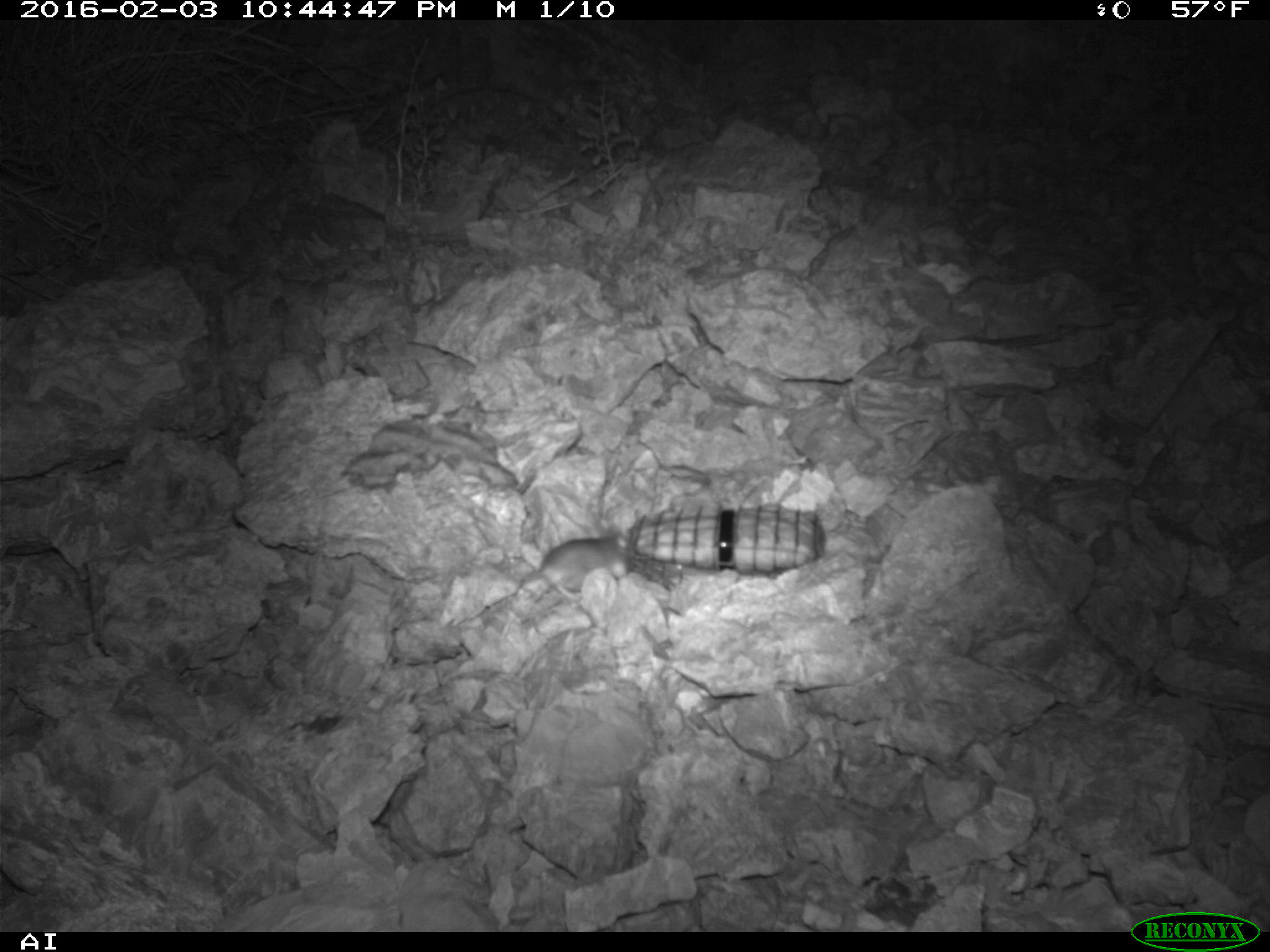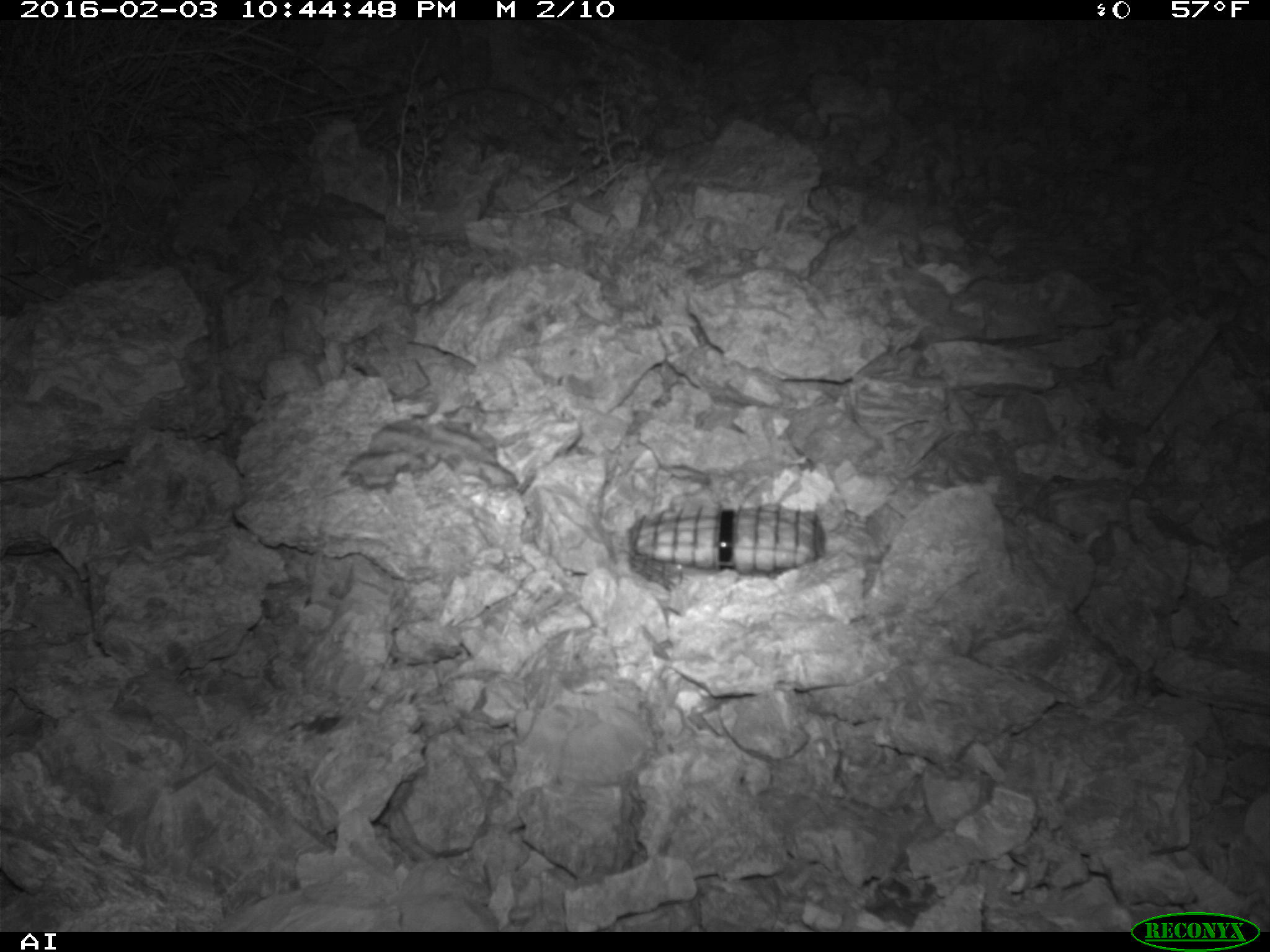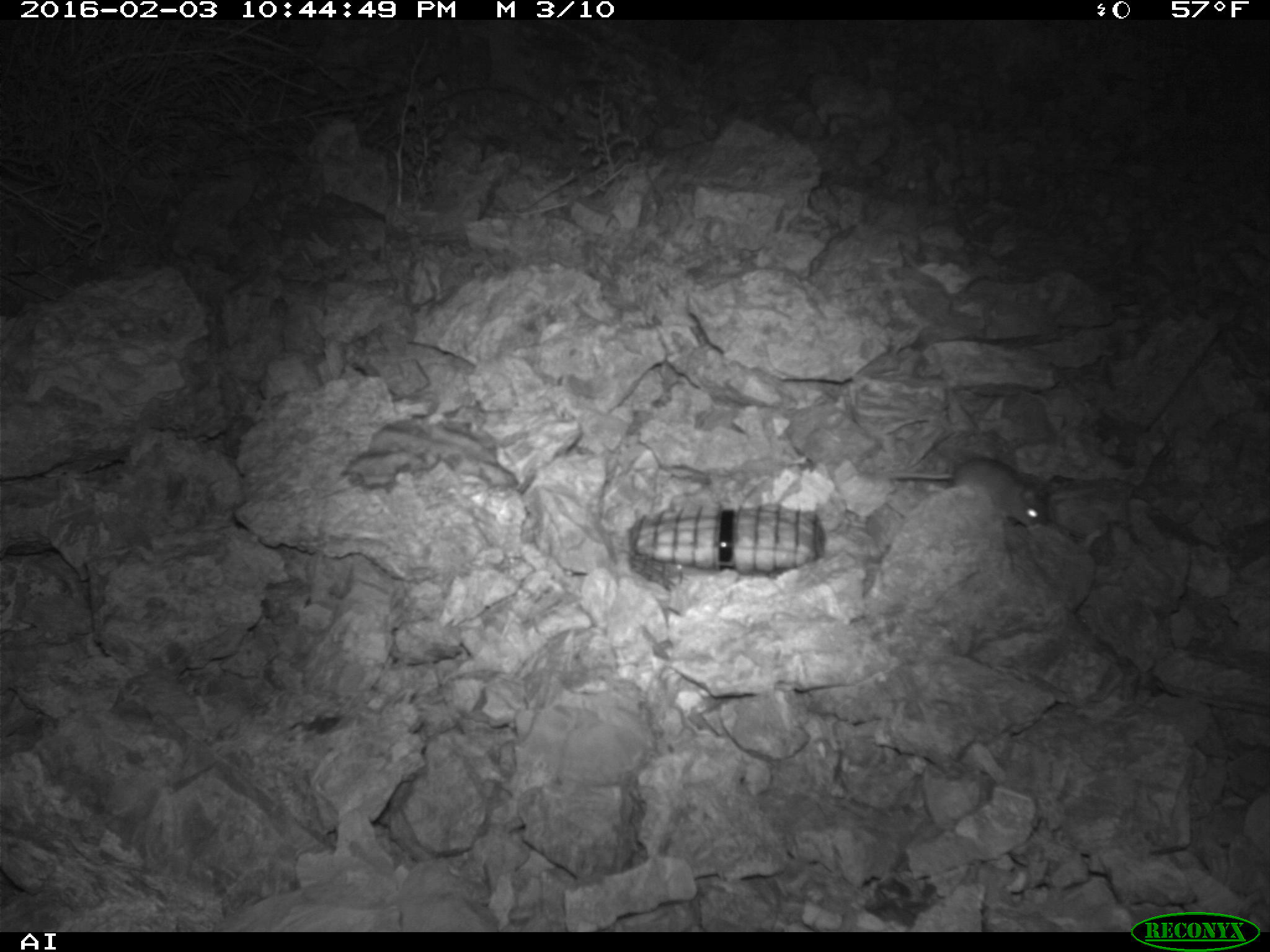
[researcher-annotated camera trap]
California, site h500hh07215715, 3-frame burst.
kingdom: Animalia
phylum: Chordata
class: Mammalia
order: Rodentia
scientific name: Rodentia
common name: rodent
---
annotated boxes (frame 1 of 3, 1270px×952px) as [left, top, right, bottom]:
rodent: [469, 532, 628, 621]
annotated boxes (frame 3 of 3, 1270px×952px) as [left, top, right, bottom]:
rodent: [887, 457, 1050, 528]